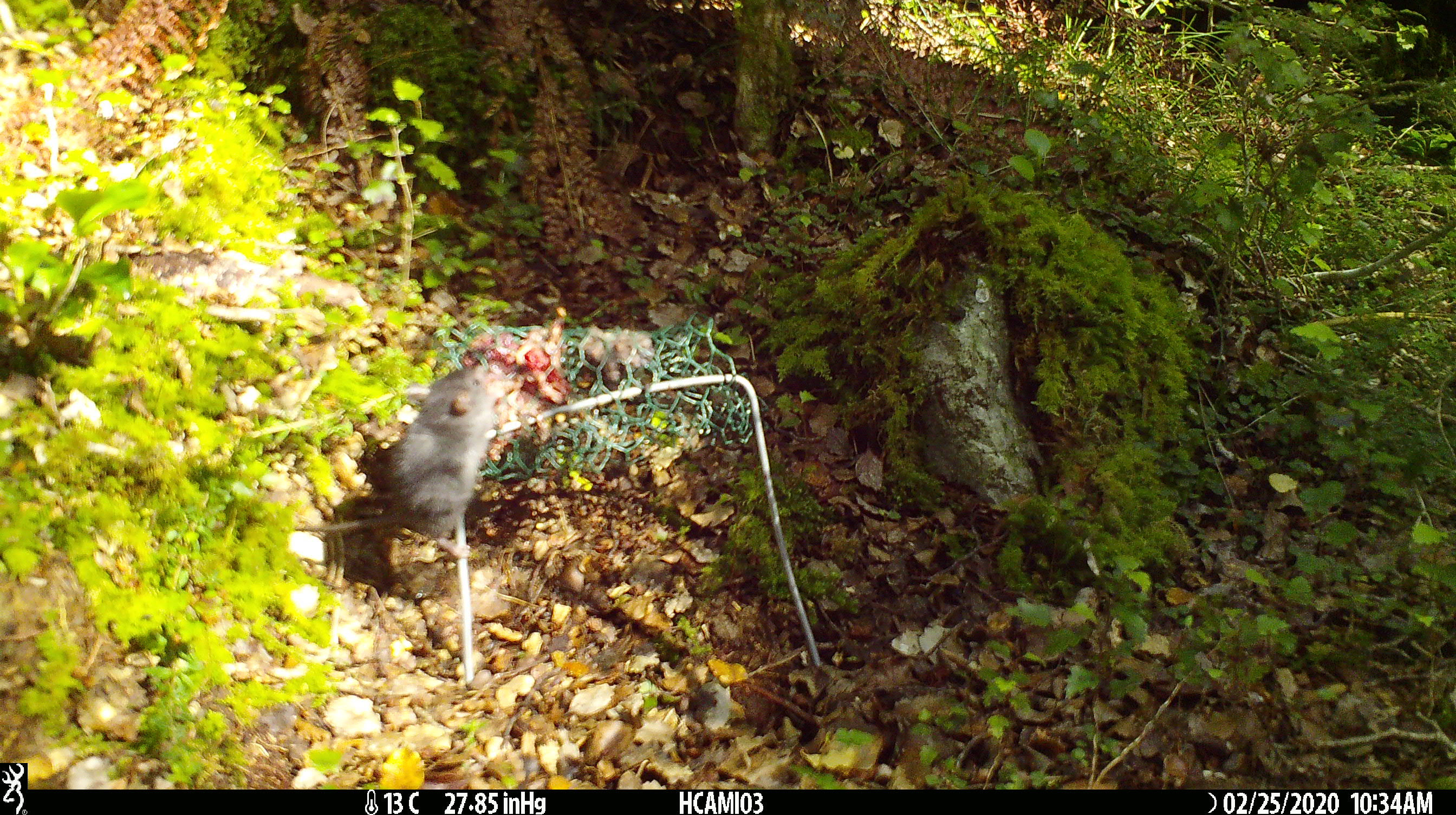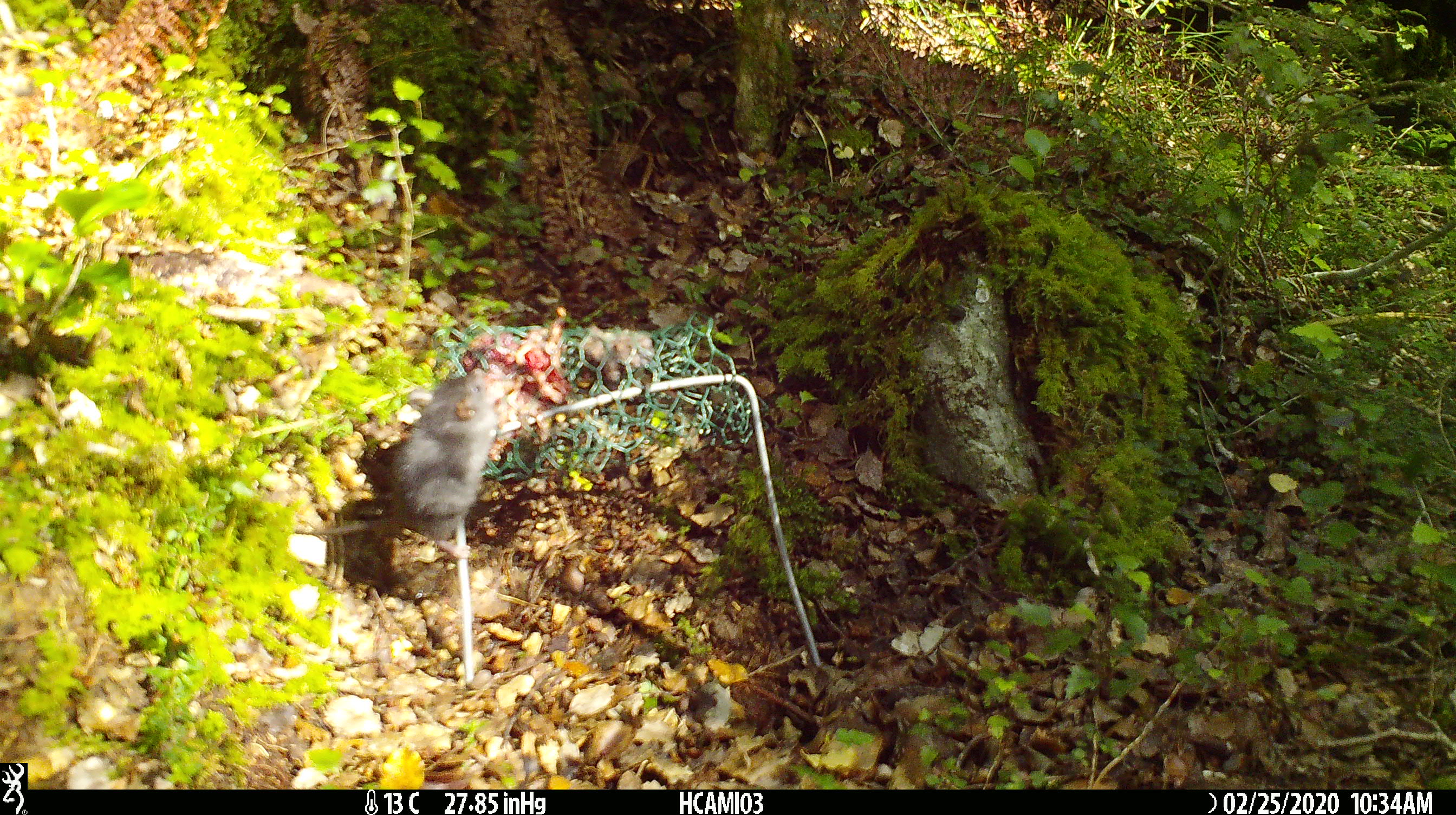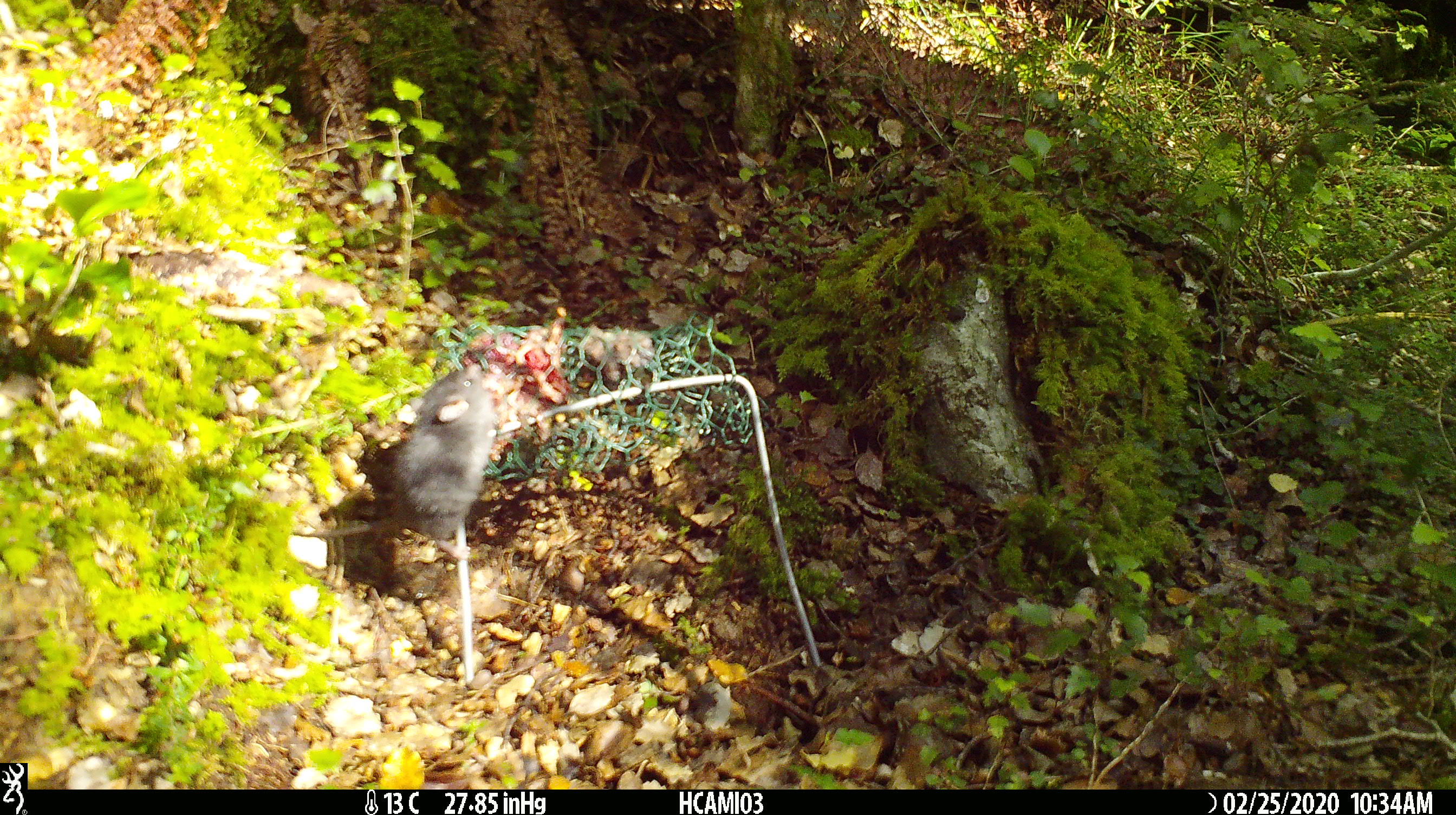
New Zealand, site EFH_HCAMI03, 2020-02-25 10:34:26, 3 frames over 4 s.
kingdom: Animalia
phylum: Chordata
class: Mammalia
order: Rodentia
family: Muridae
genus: Mus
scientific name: Mus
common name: mouse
Mouse (Mus).